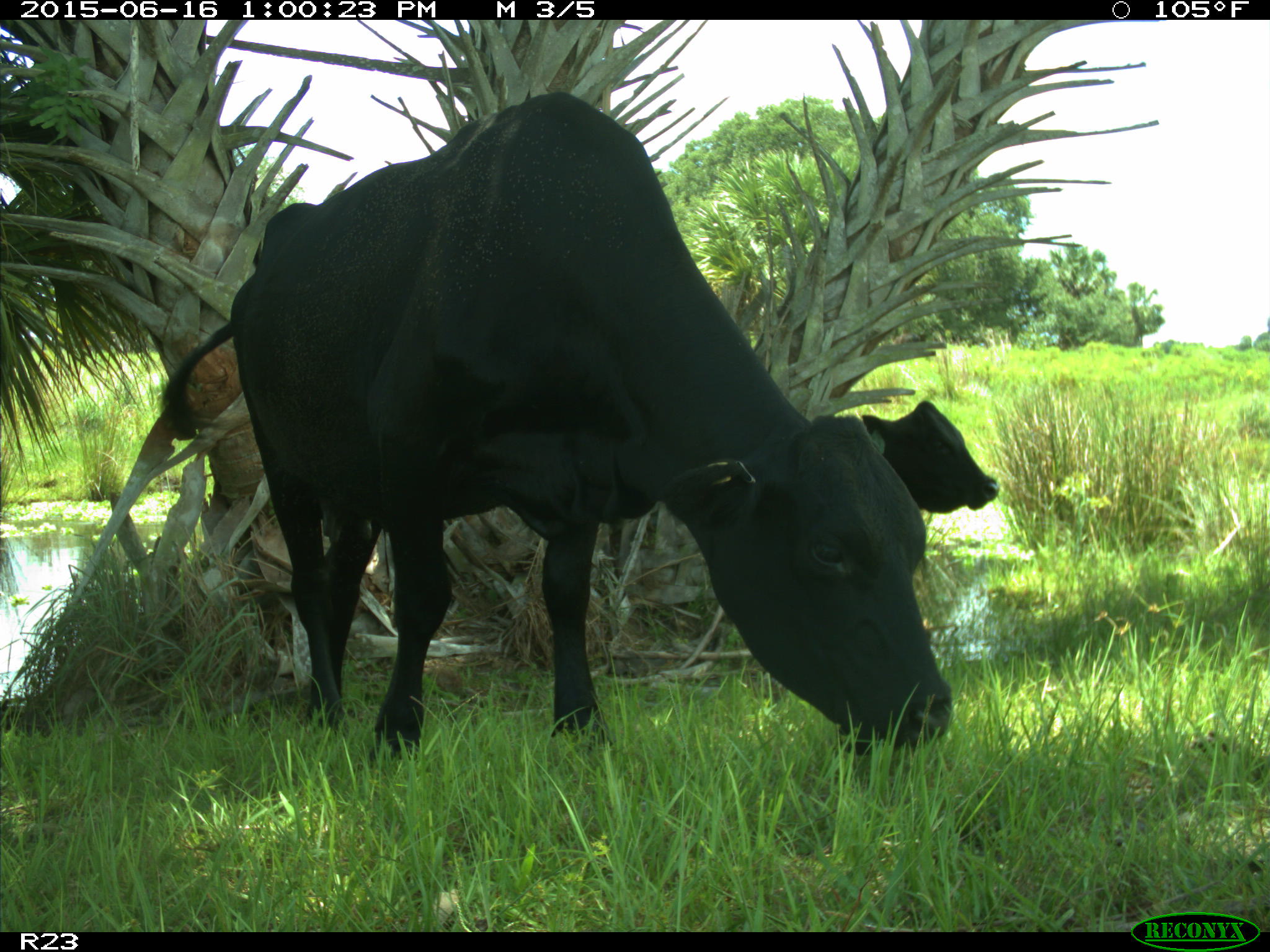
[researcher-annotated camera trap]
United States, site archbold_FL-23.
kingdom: Animalia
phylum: Chordata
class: Mammalia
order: Artiodactyla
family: Bovidae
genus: Bos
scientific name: Bos taurus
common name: domestic cow